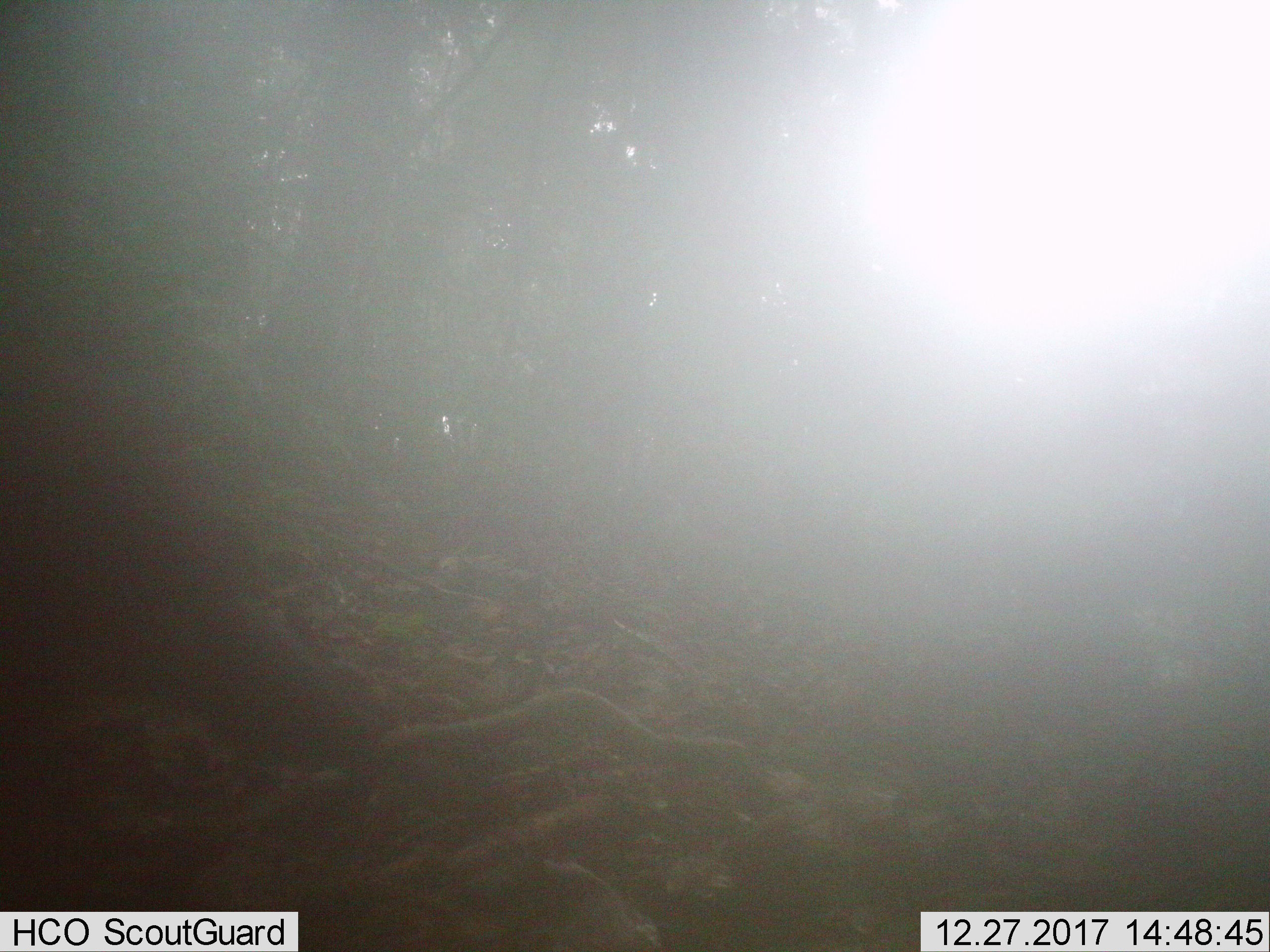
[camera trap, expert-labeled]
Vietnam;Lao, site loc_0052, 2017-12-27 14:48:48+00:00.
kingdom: Animalia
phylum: Chordata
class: Aves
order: Galliformes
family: Phasianidae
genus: Gallus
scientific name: Gallus gallus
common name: red junglefowl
Red junglefowl (Gallus gallus). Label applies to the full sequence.